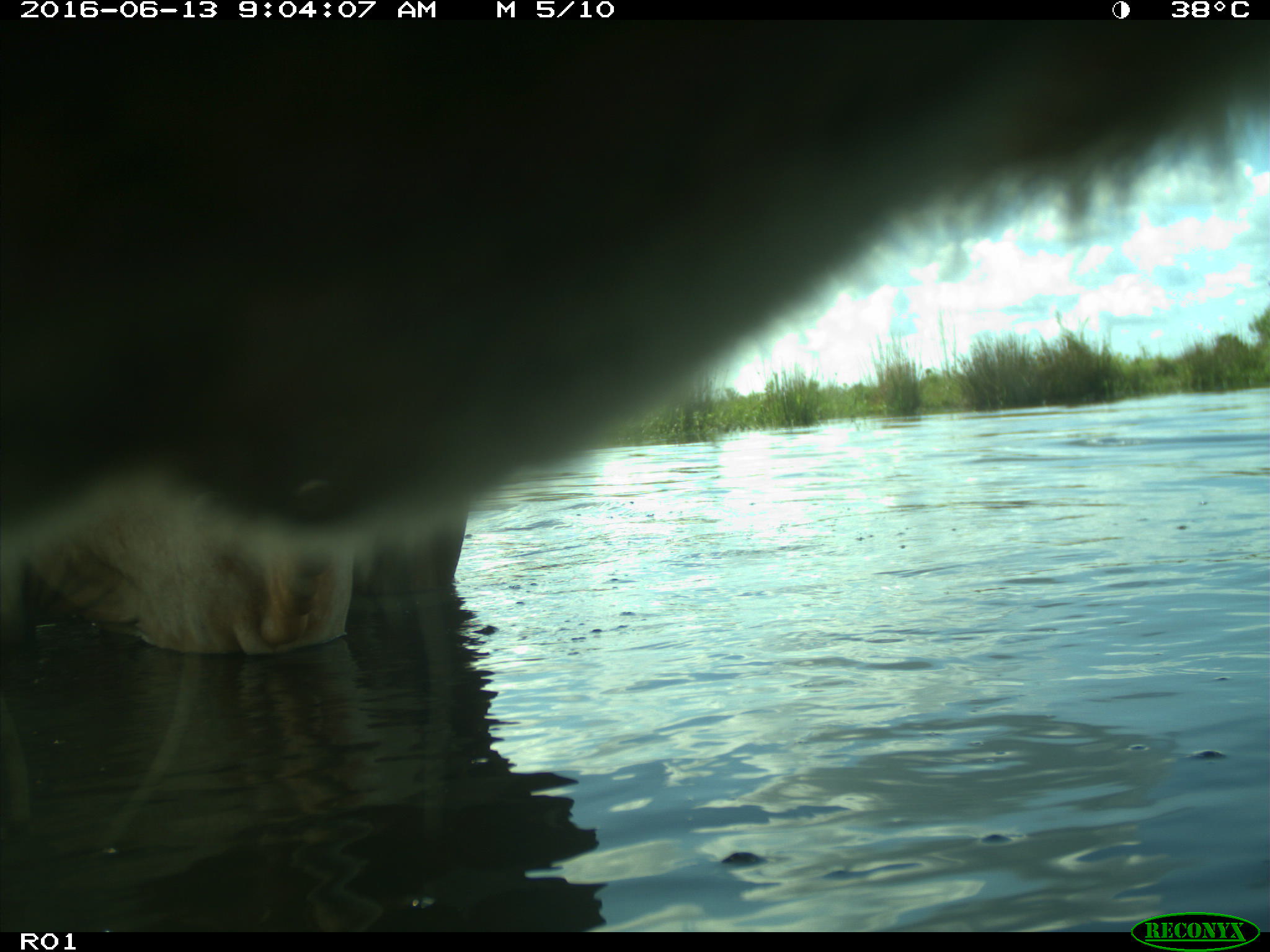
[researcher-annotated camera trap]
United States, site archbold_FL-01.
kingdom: Animalia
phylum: Chordata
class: Mammalia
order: Artiodactyla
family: Bovidae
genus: Bos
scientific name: Bos taurus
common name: domestic cow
Bos taurus (domestic cow).